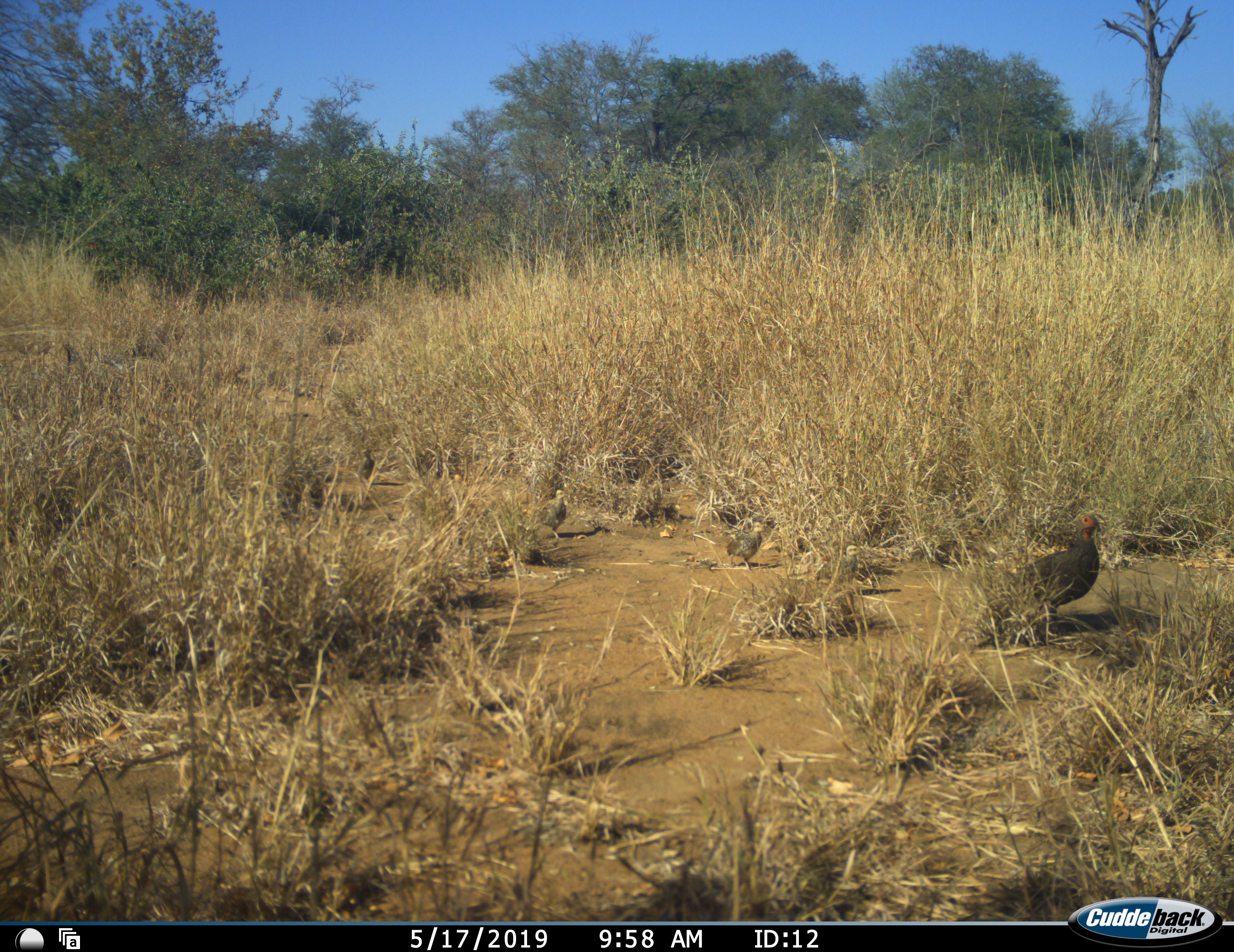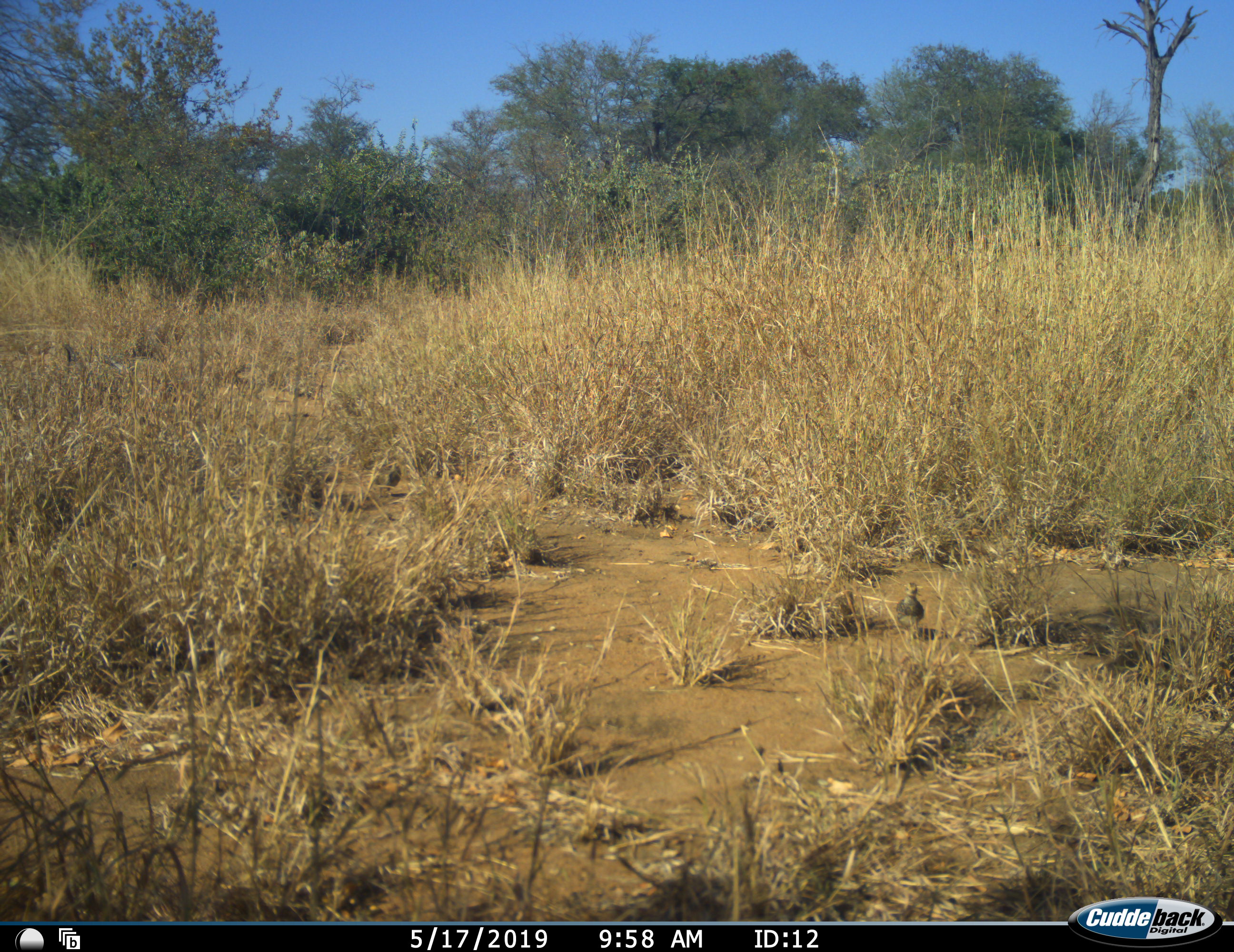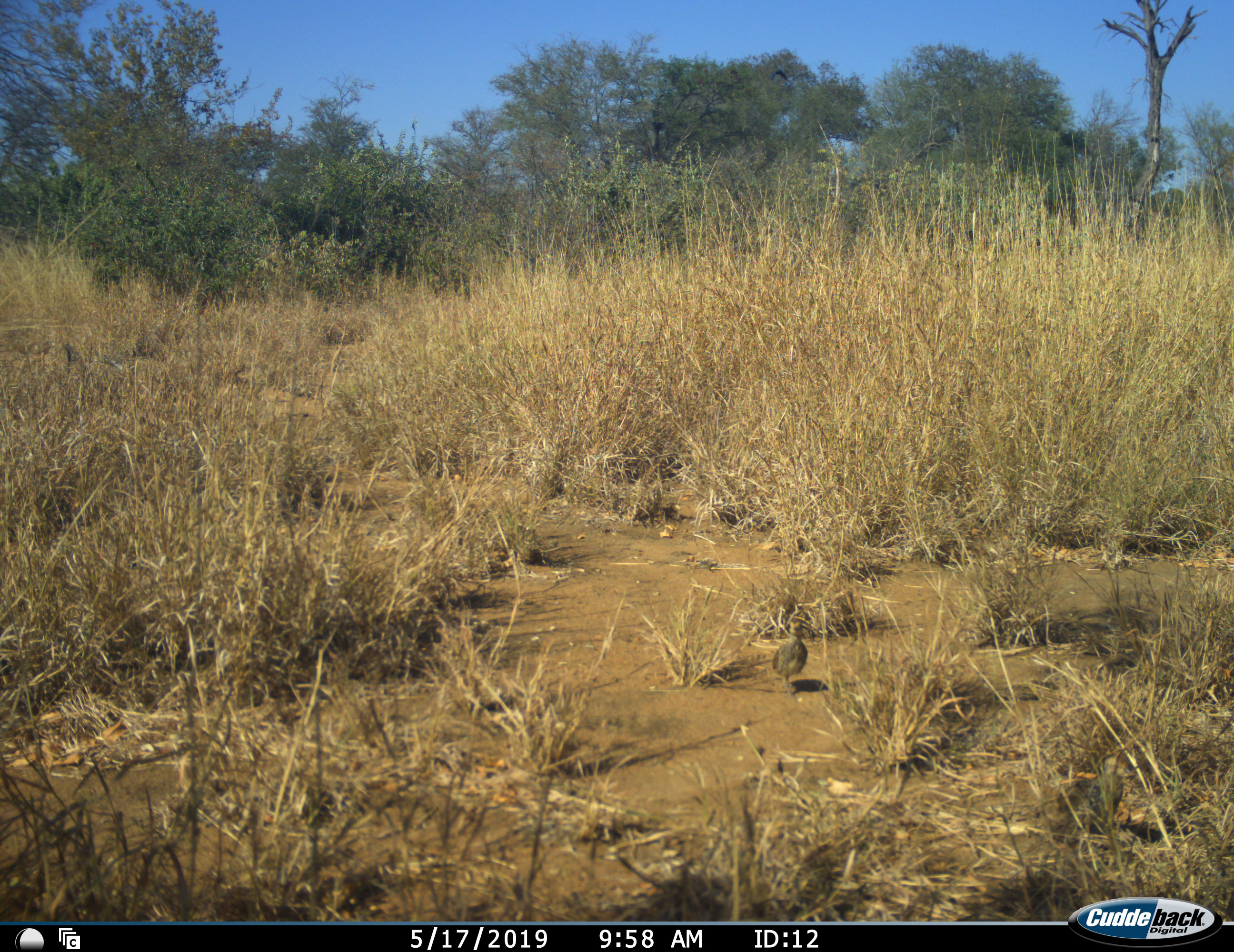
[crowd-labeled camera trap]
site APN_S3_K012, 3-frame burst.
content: unidentified animal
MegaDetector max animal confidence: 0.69